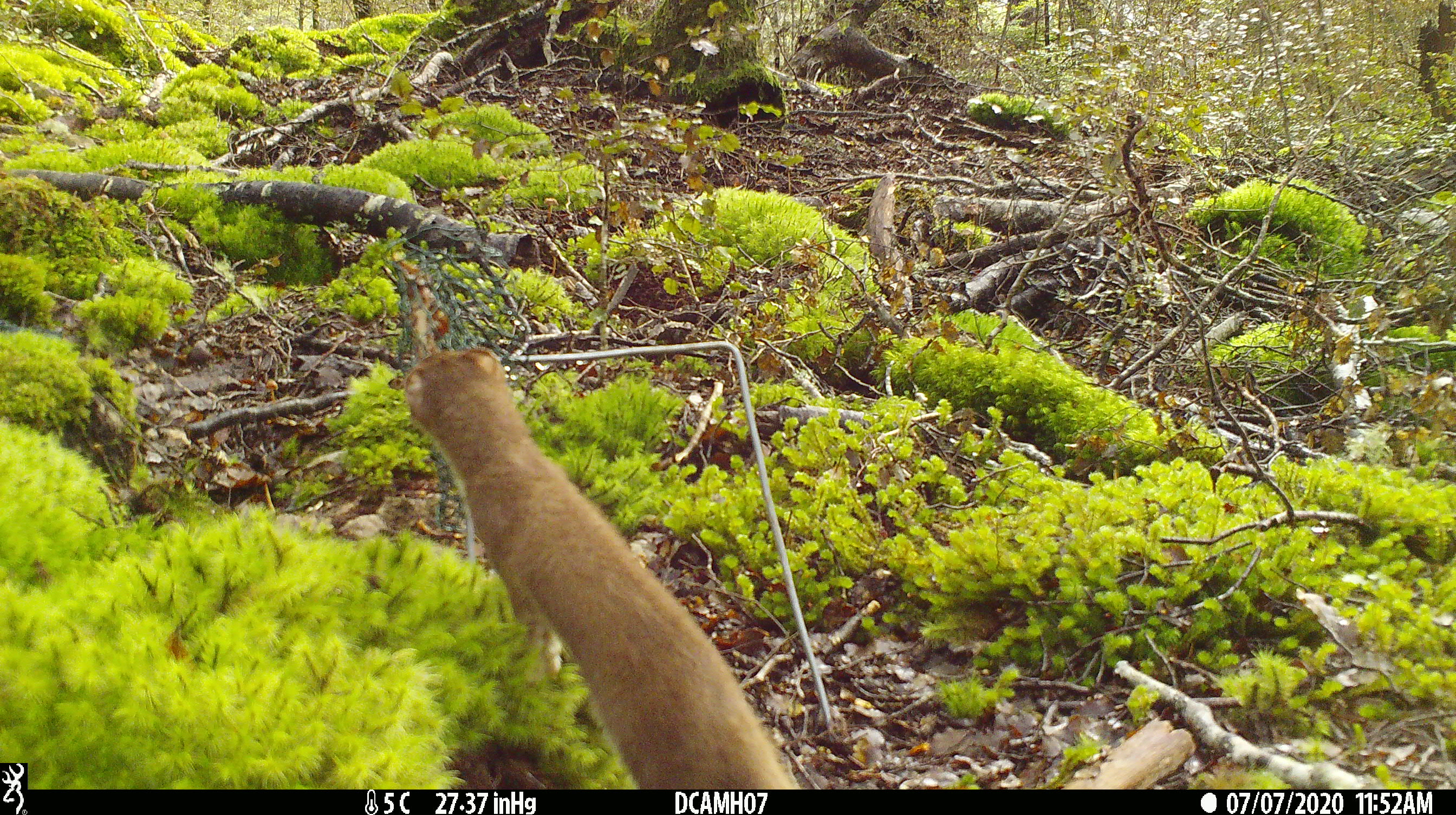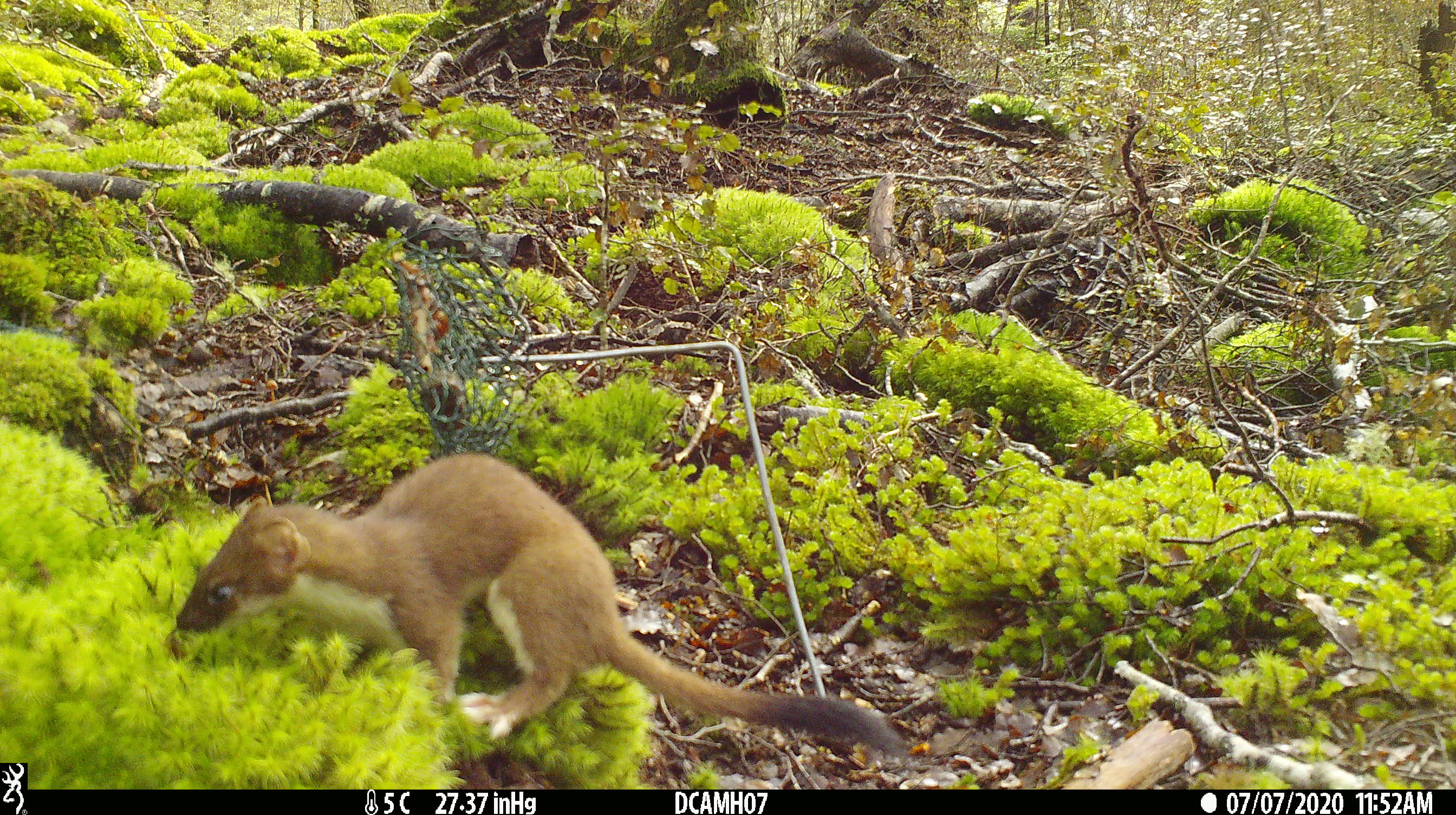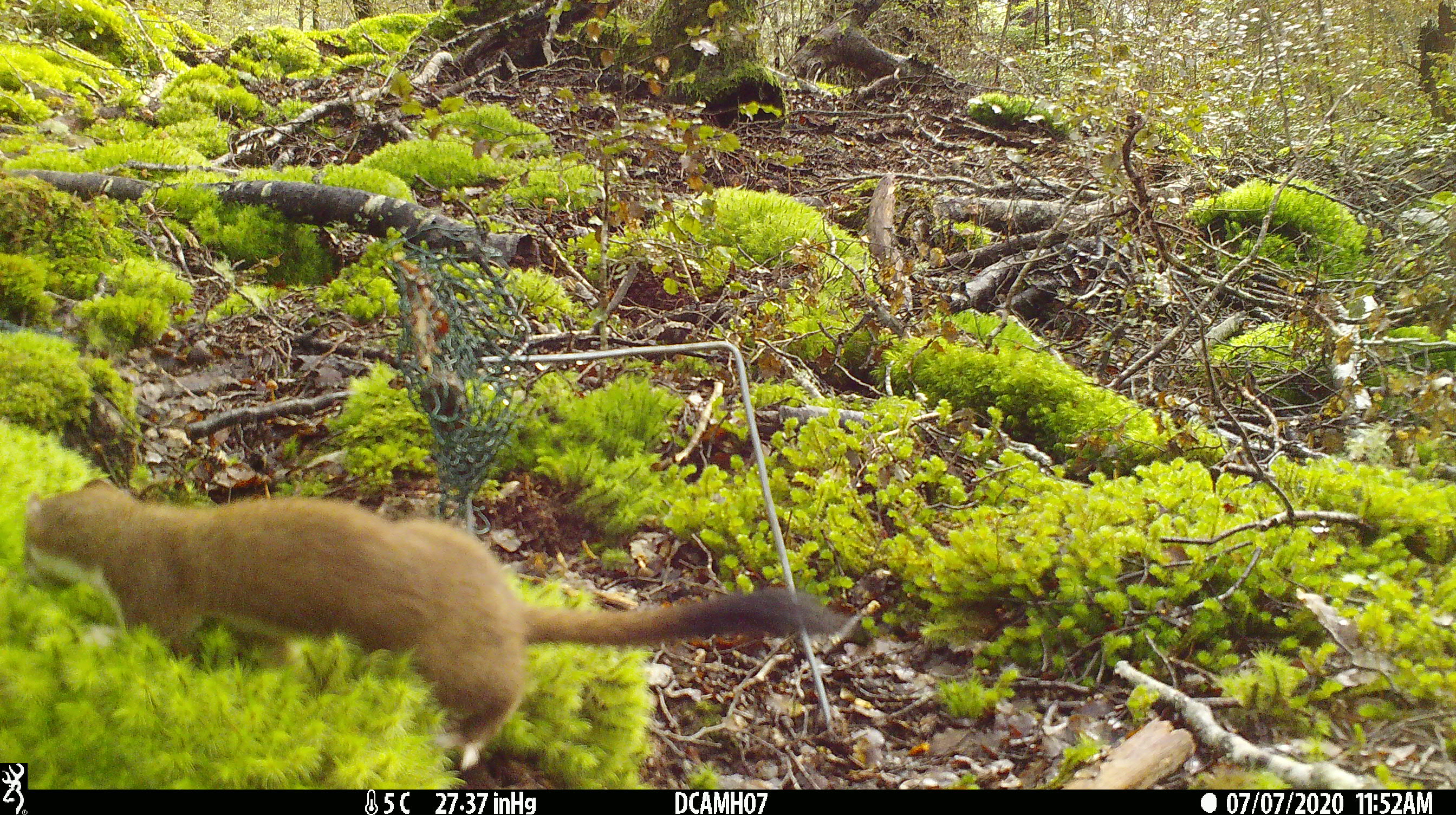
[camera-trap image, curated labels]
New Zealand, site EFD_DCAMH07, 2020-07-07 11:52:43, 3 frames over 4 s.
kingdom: Animalia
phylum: Chordata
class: Mammalia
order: Carnivora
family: Mustelidae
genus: Mustela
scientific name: Mustela erminea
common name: stoat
Stoat (Mustela erminea).